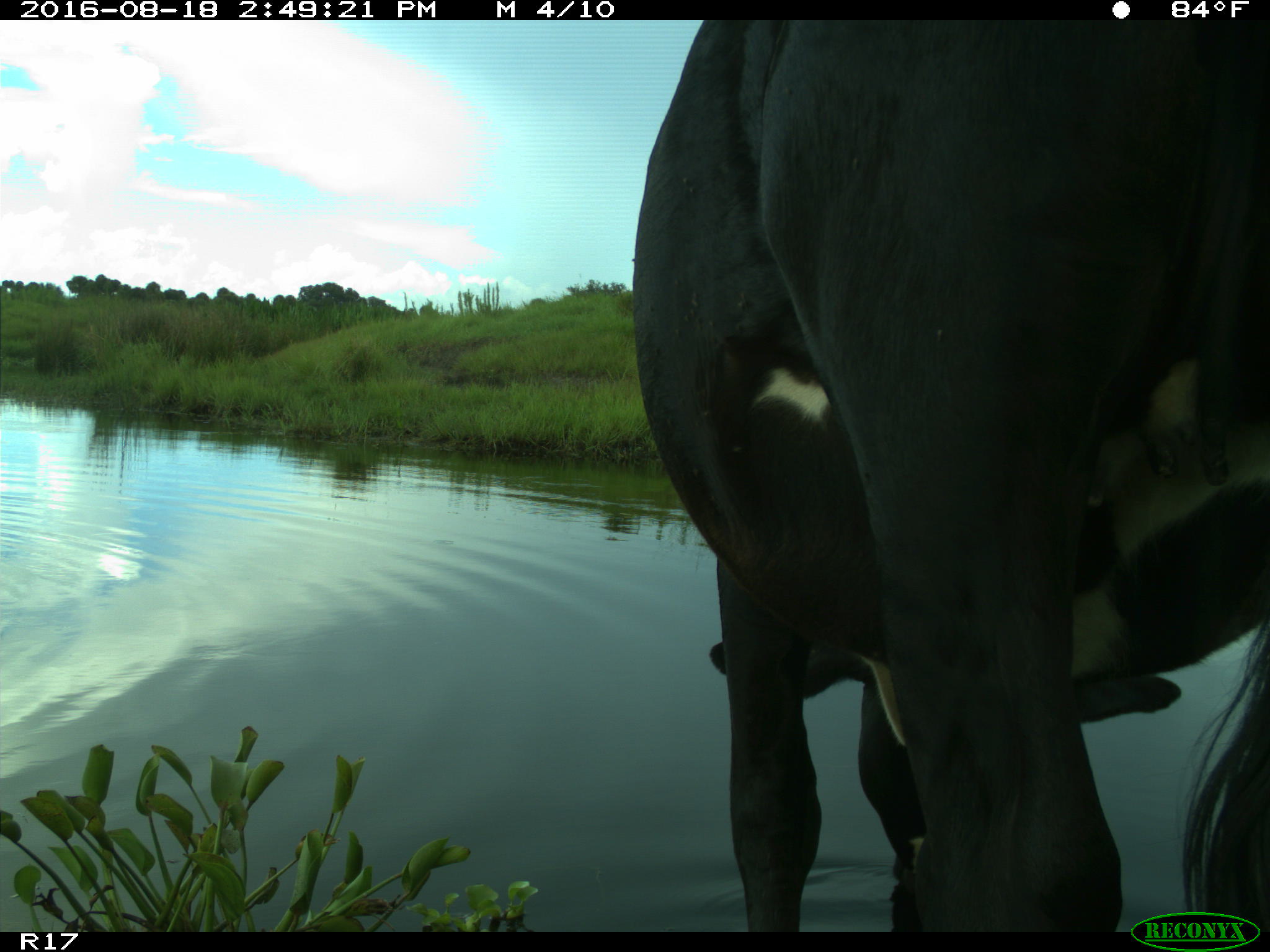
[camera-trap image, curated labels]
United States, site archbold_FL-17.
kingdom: Animalia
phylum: Chordata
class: Mammalia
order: Artiodactyla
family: Bovidae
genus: Bos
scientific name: Bos taurus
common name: domestic cow